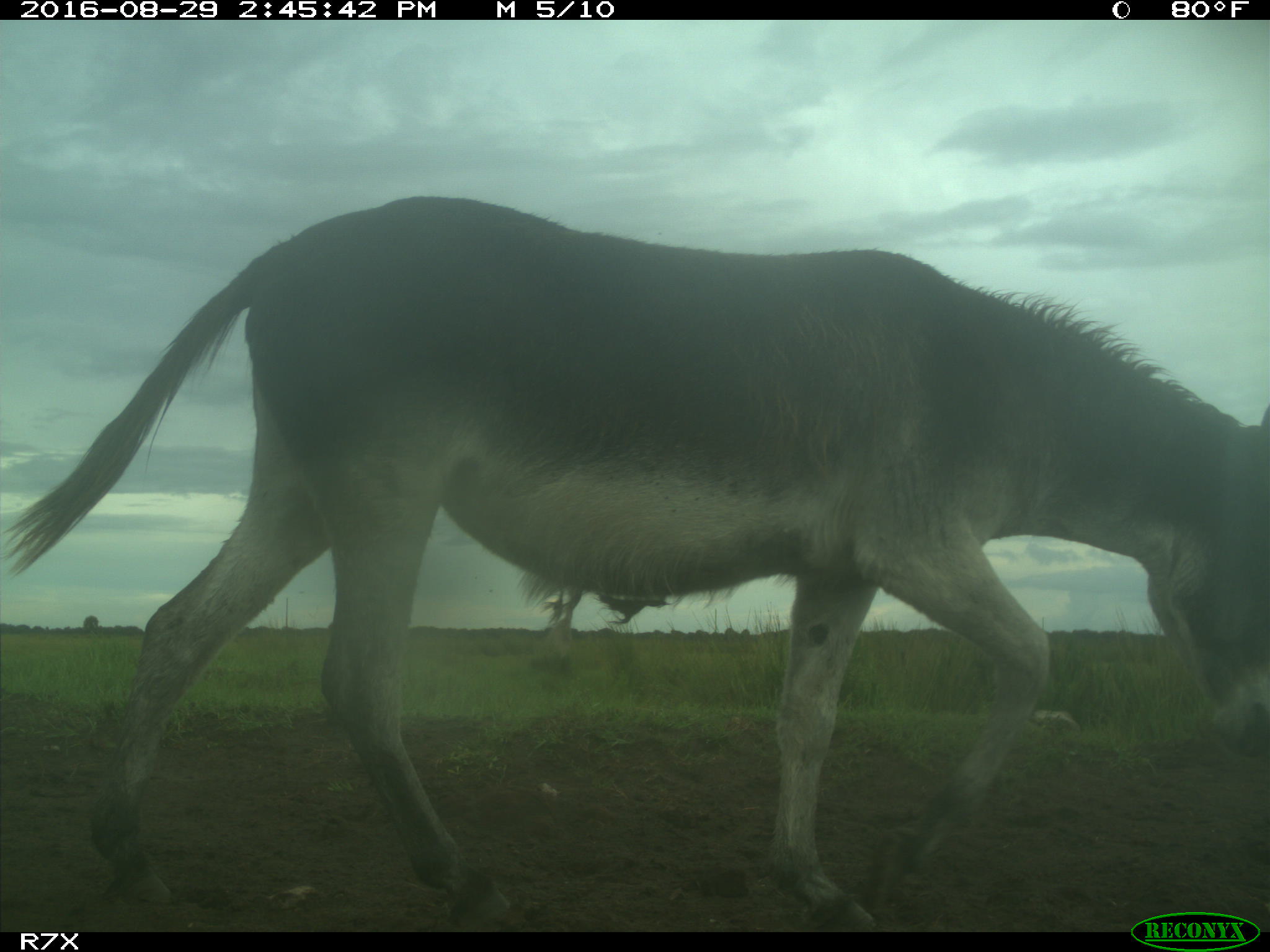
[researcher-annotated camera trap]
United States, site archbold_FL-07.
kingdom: Animalia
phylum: Chordata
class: Mammalia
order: Perissodactyla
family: Equidae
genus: Equus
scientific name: Equus africanus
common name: african wild ass